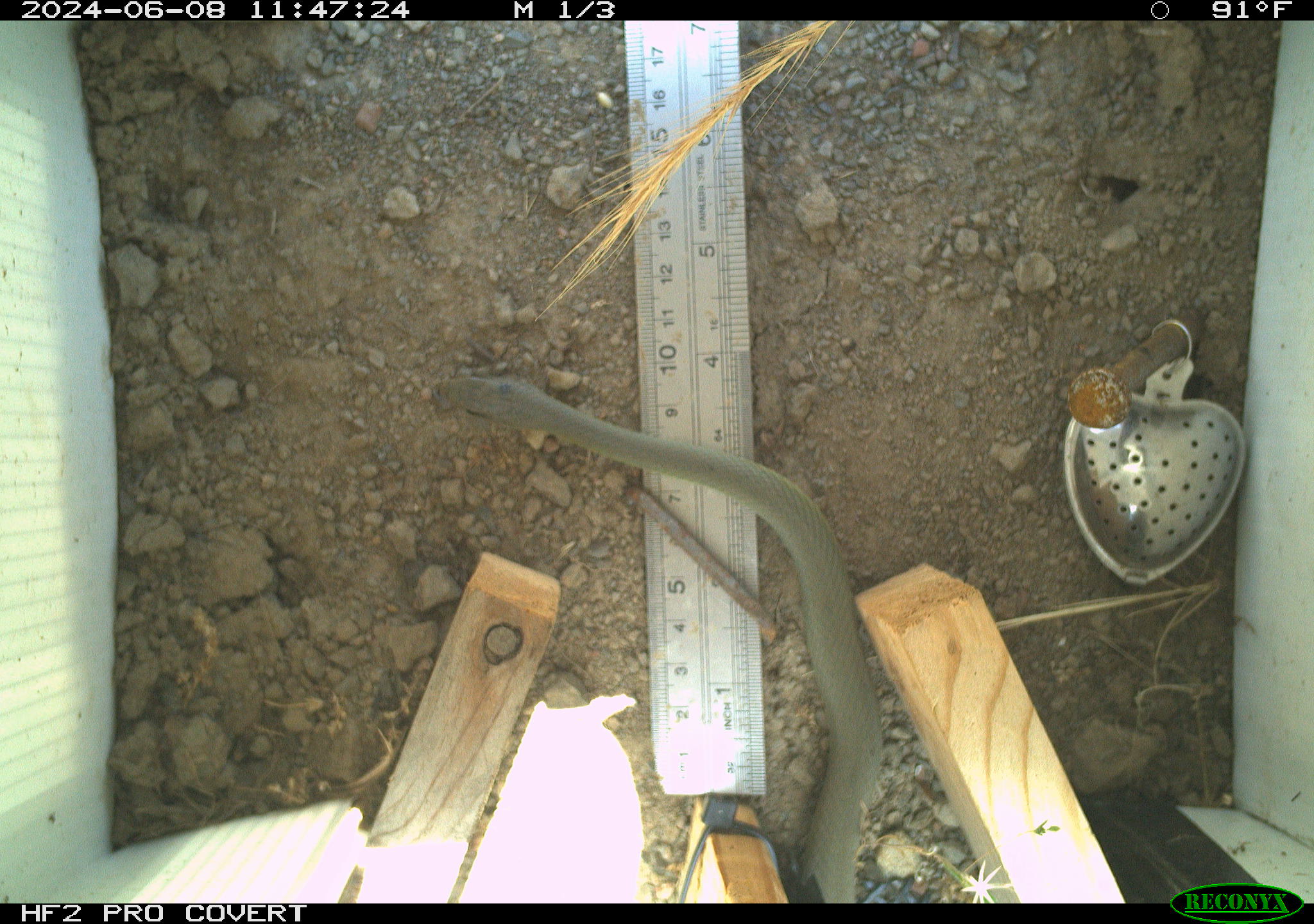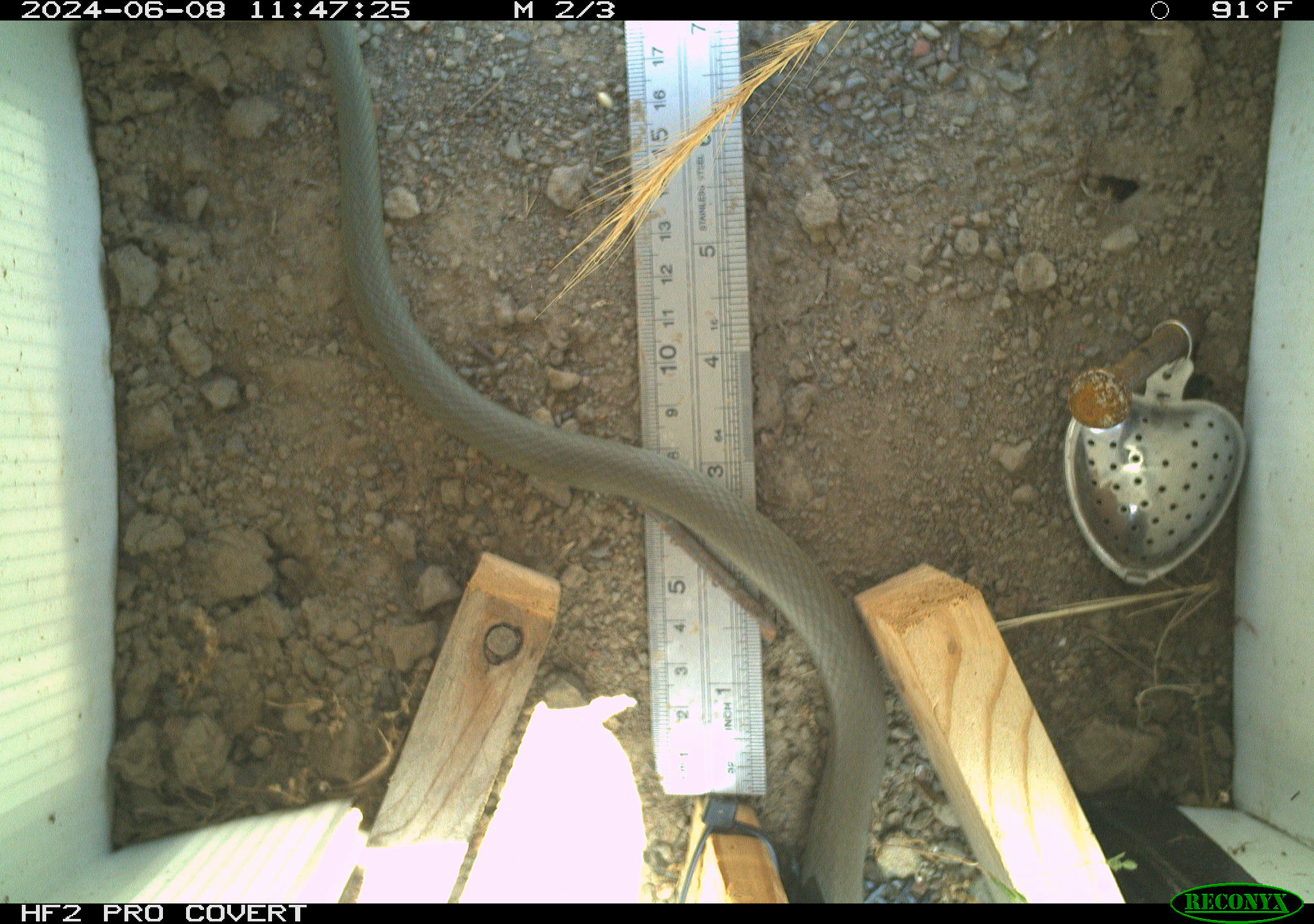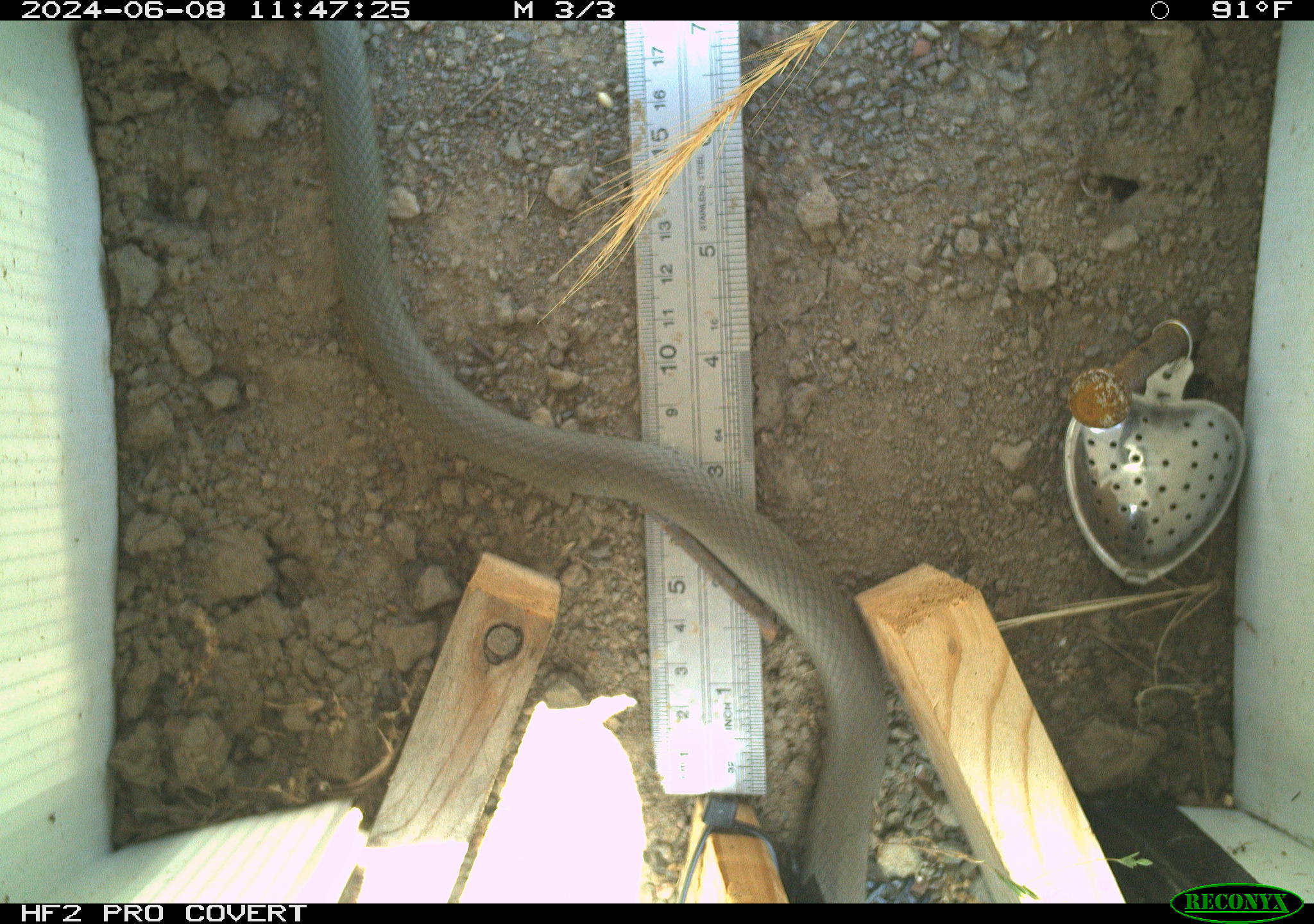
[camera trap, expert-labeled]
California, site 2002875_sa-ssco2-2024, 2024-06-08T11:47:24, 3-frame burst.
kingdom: Animalia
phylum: Chordata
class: Reptilia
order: Squamata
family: Colubridae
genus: Coluber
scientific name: Coluber constrictor mormon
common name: western yellow-bellied racer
Western yellow-bellied racer (Coluber constrictor mormon).